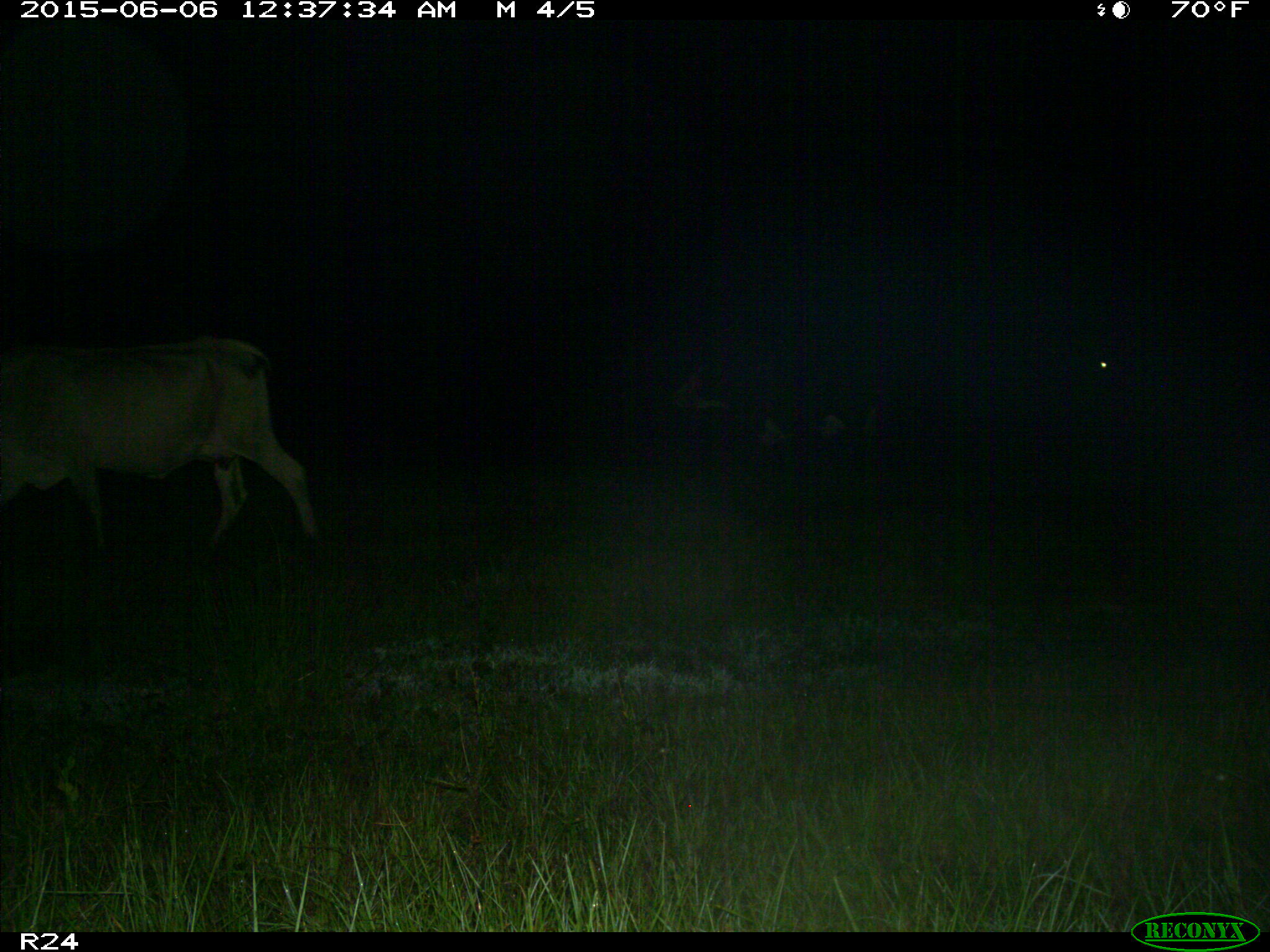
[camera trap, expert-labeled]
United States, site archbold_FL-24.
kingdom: Animalia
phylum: Chordata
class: Mammalia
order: Artiodactyla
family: Bovidae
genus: Bos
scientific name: Bos taurus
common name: domestic cow